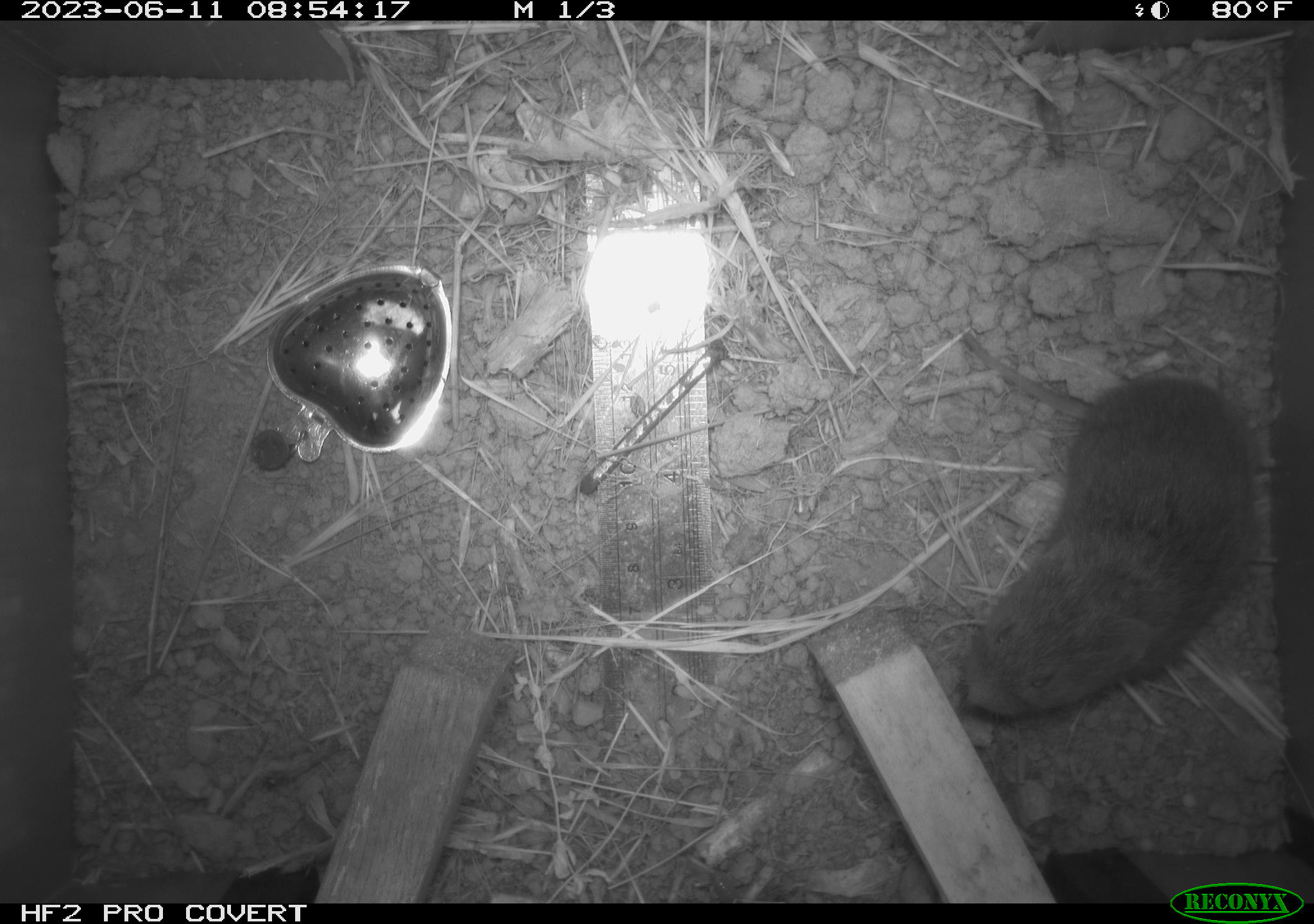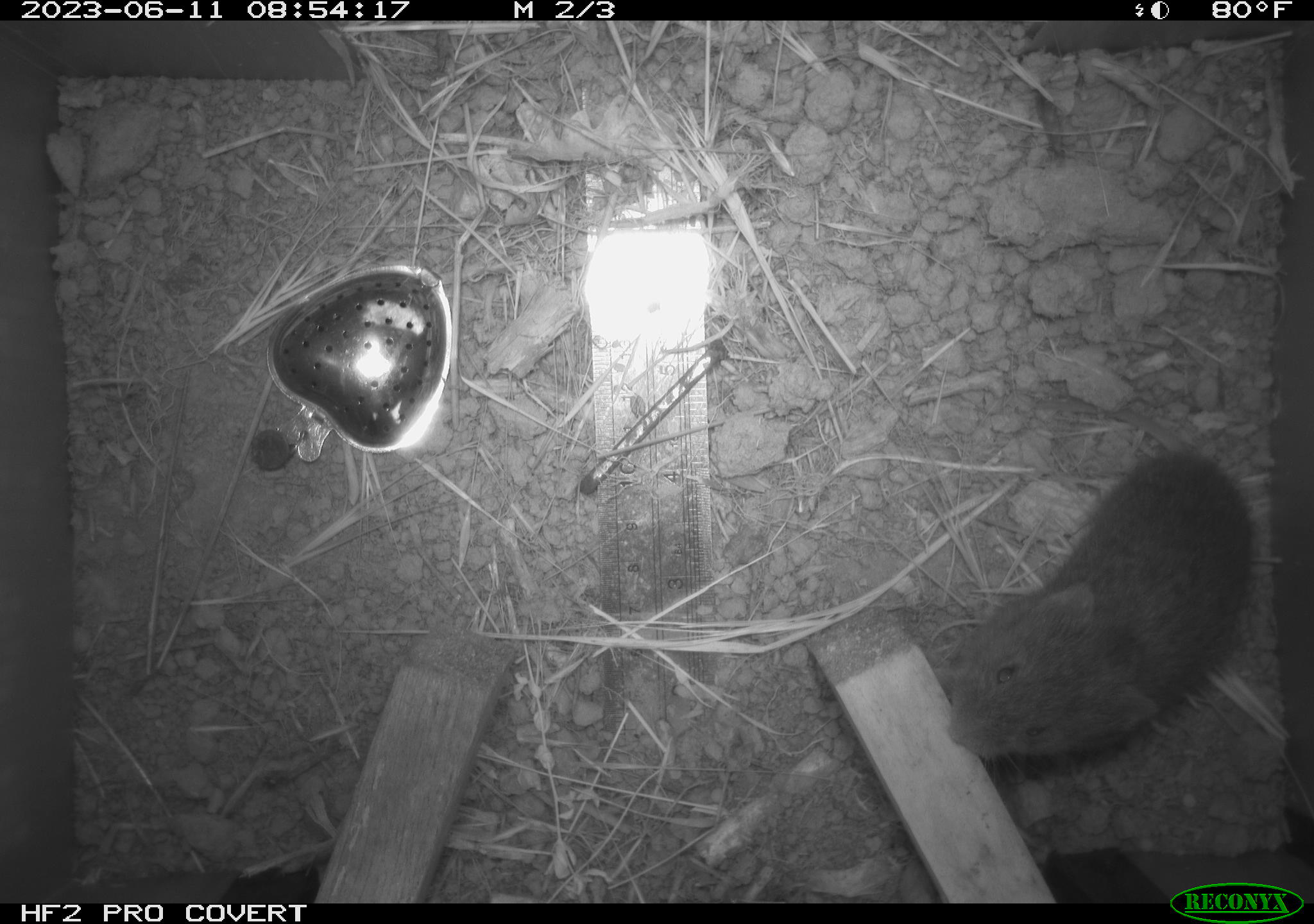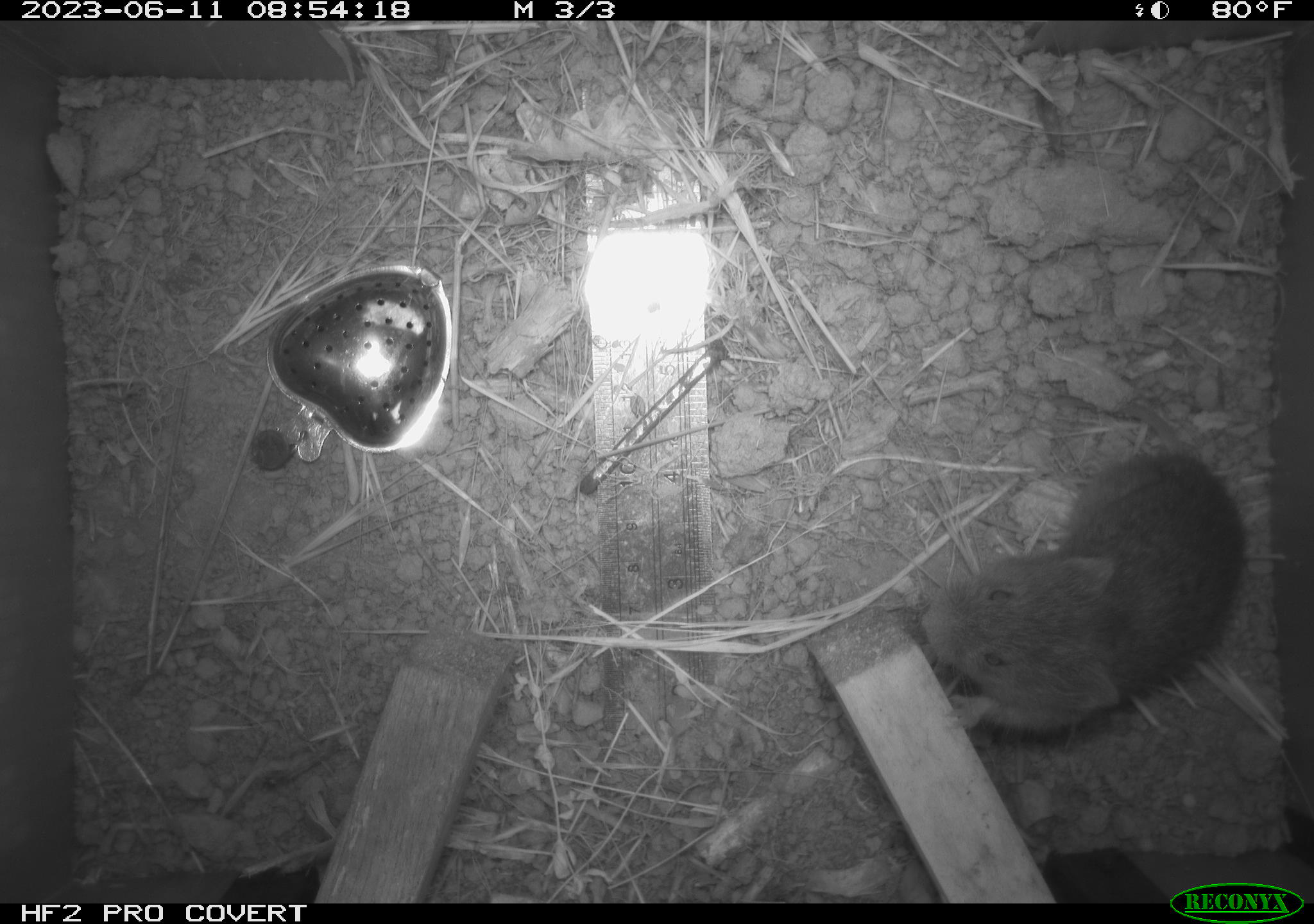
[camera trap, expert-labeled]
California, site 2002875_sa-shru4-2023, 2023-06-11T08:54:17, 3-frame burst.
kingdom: Animalia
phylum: Chordata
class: Mammalia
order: Rodentia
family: Cricetidae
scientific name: Arvicolinae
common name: voles, lemmings, and muskrats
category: arvicolinae subfamily